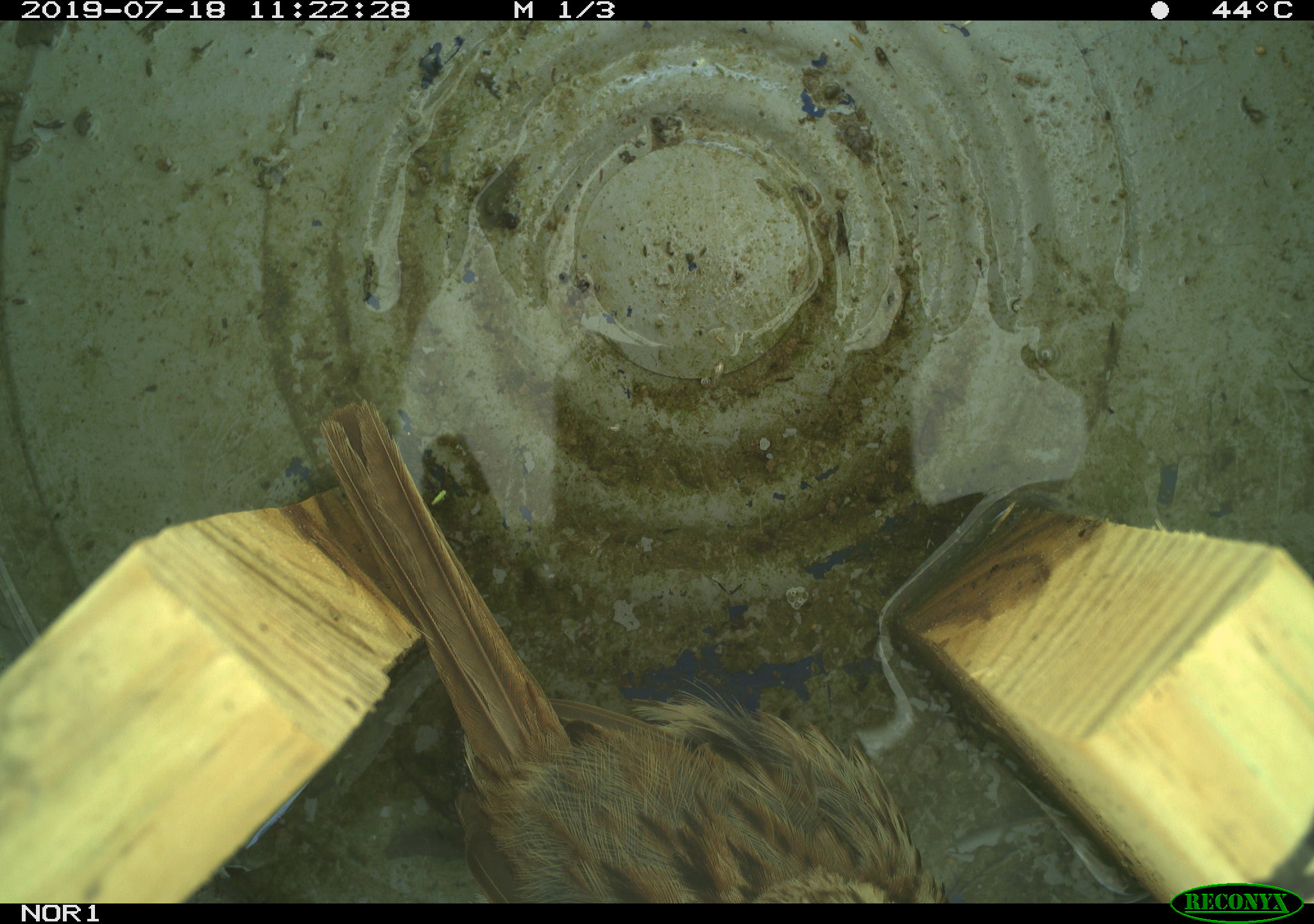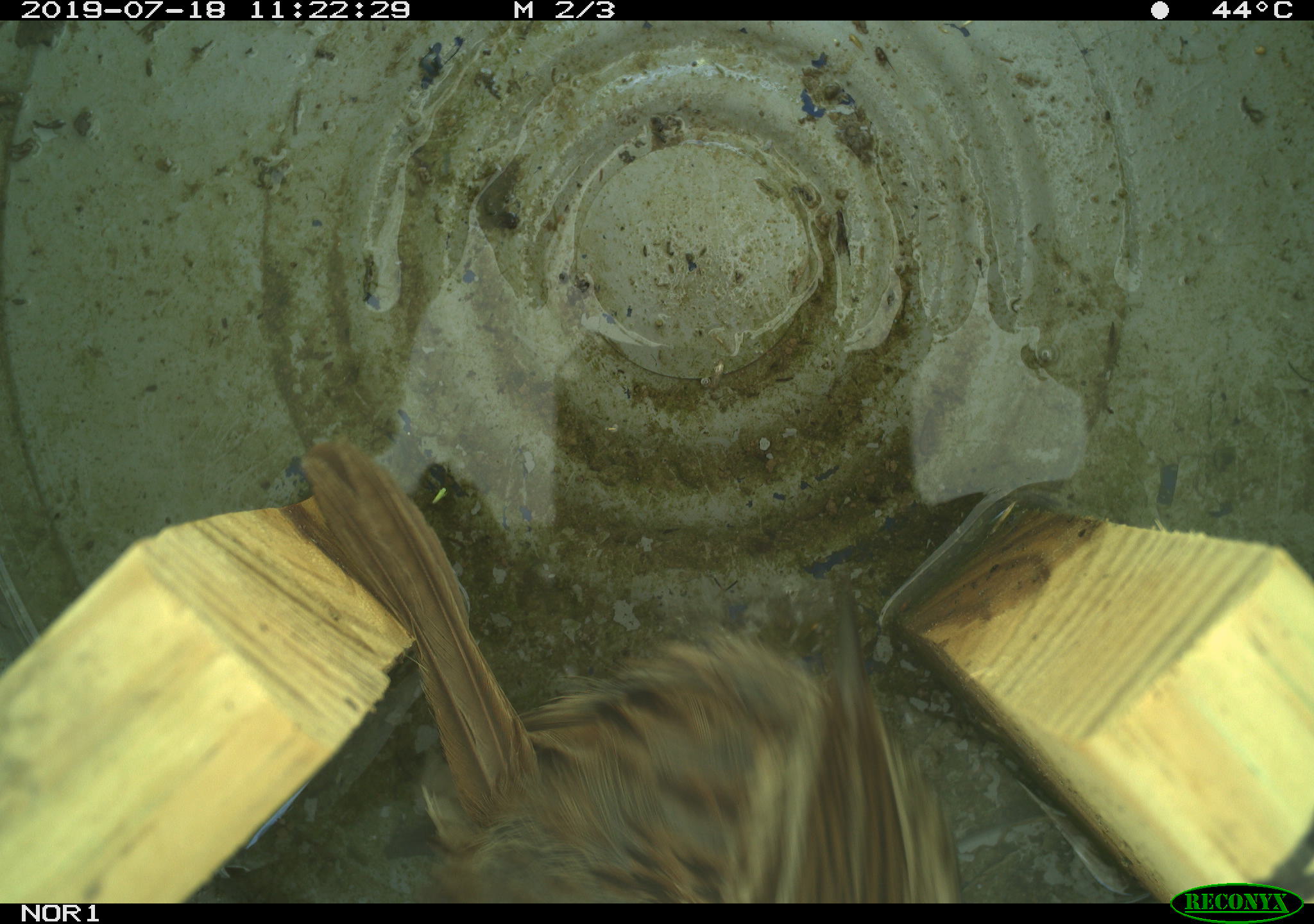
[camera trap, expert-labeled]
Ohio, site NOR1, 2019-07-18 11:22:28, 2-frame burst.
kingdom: Animalia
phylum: Chordata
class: Aves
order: Passeriformes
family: Passerellidae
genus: Melospiza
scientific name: Melospiza melodia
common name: song sparrow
Song sparrow (Melospiza melodia).